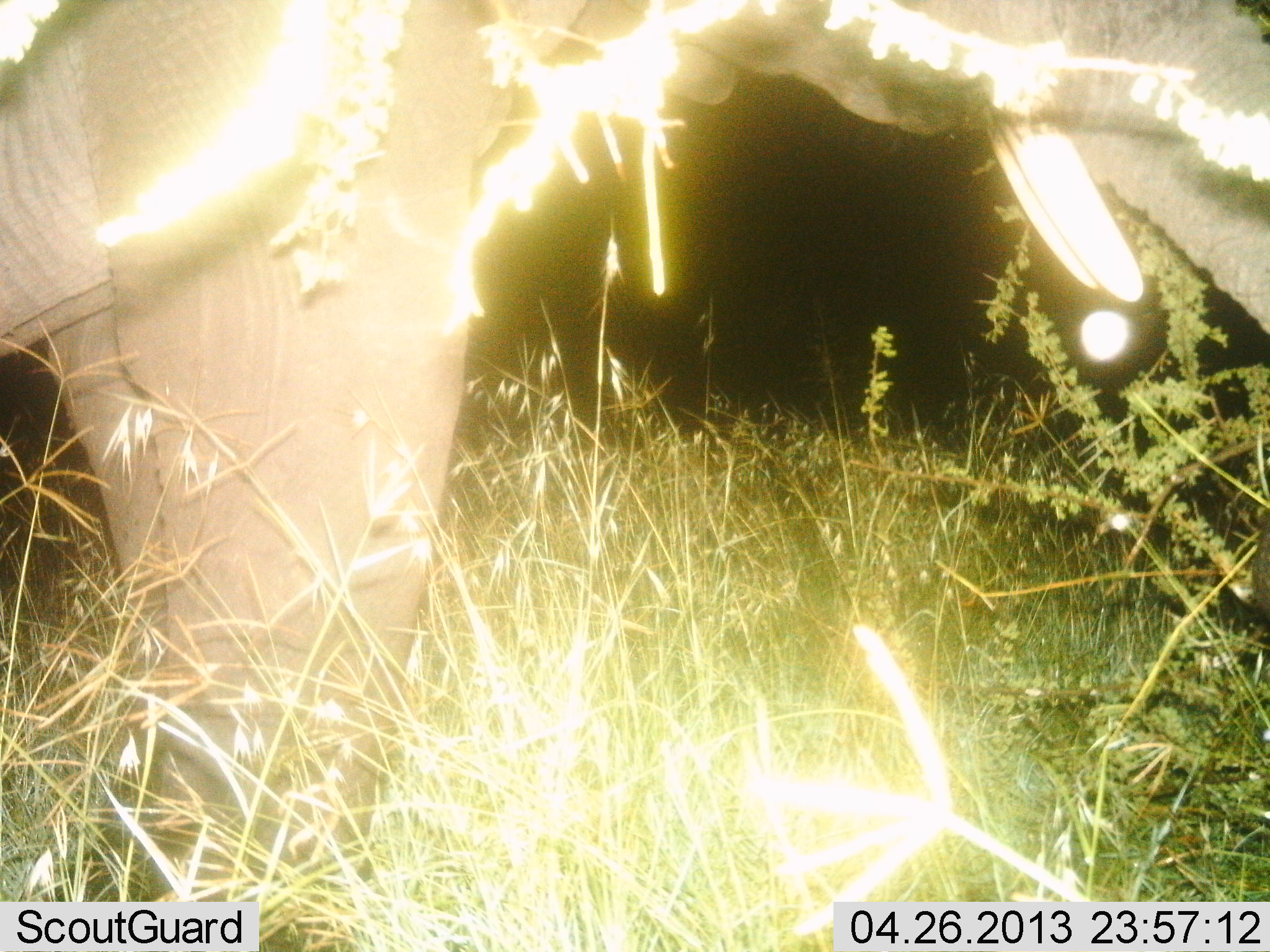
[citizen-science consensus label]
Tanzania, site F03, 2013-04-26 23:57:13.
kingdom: Animalia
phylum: Chordata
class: Mammalia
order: Proboscidea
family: Elephantidae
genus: Loxodonta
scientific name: Loxodonta africana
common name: african bush elephant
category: elephant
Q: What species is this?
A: Elephant (african bush elephant) (Loxodonta africana).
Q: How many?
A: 1.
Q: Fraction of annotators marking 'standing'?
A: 70%.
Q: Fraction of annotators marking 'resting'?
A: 0%.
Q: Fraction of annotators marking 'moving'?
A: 10%.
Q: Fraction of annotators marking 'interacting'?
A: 0%.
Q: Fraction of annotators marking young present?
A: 0%.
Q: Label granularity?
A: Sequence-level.